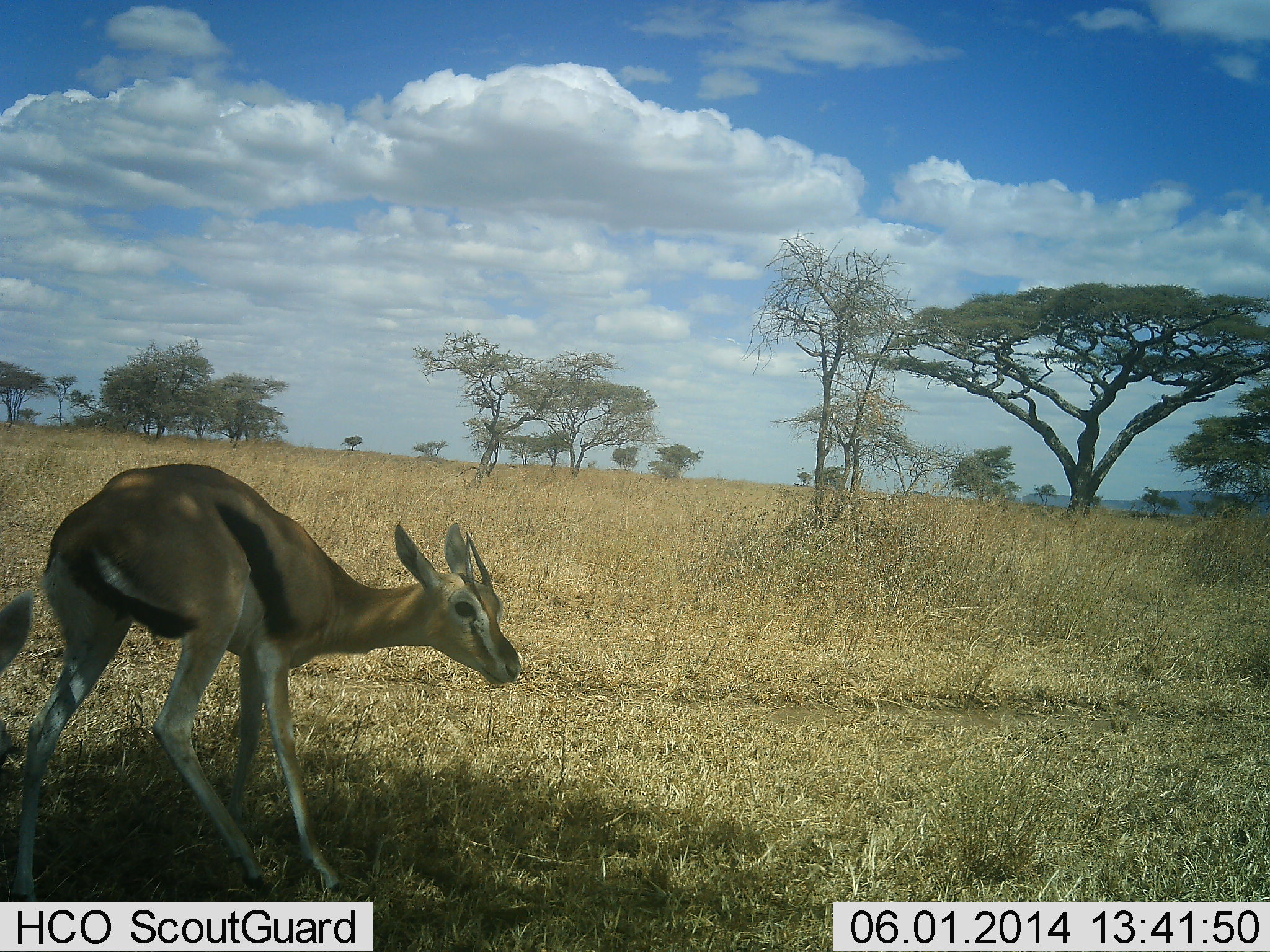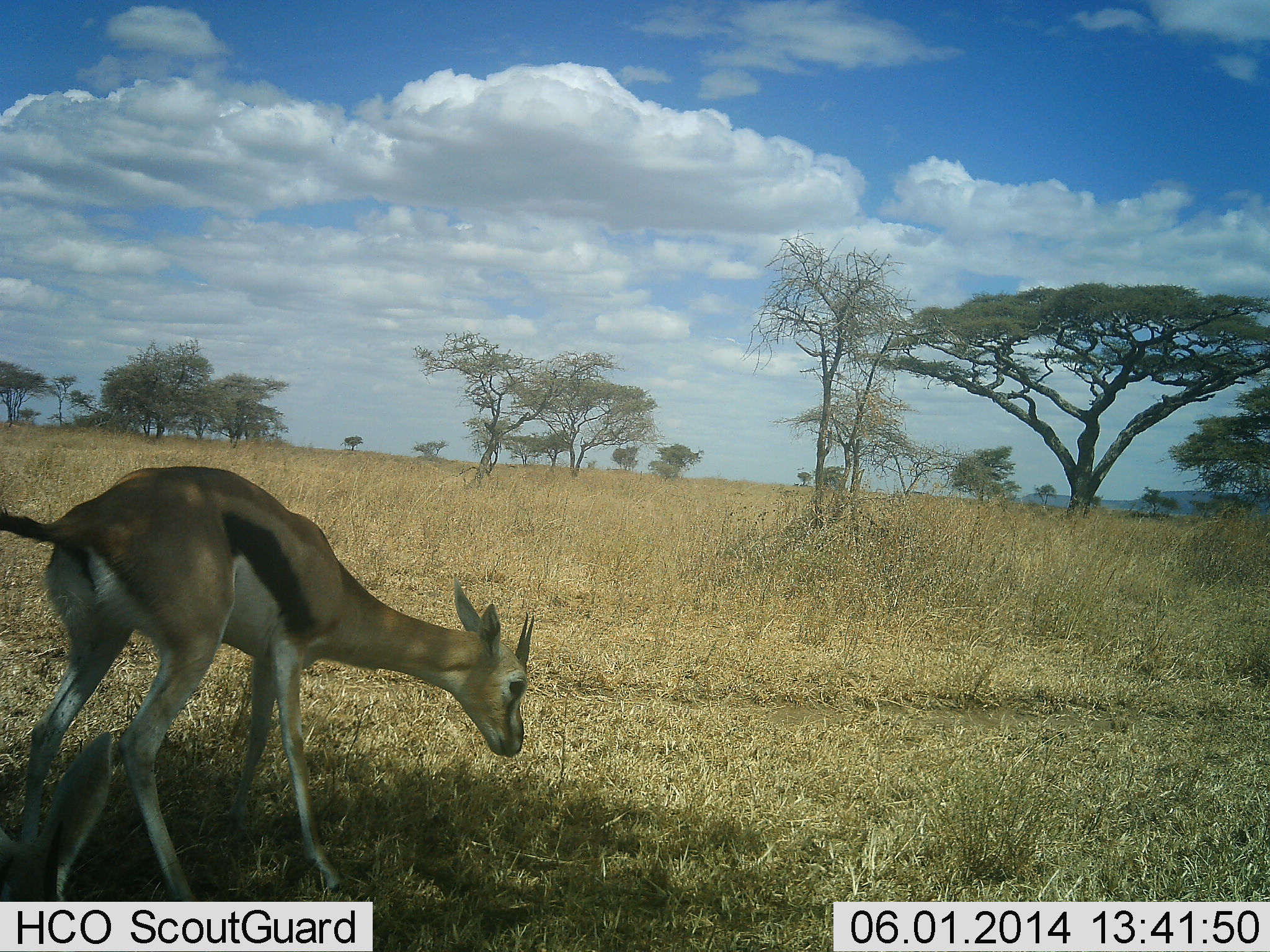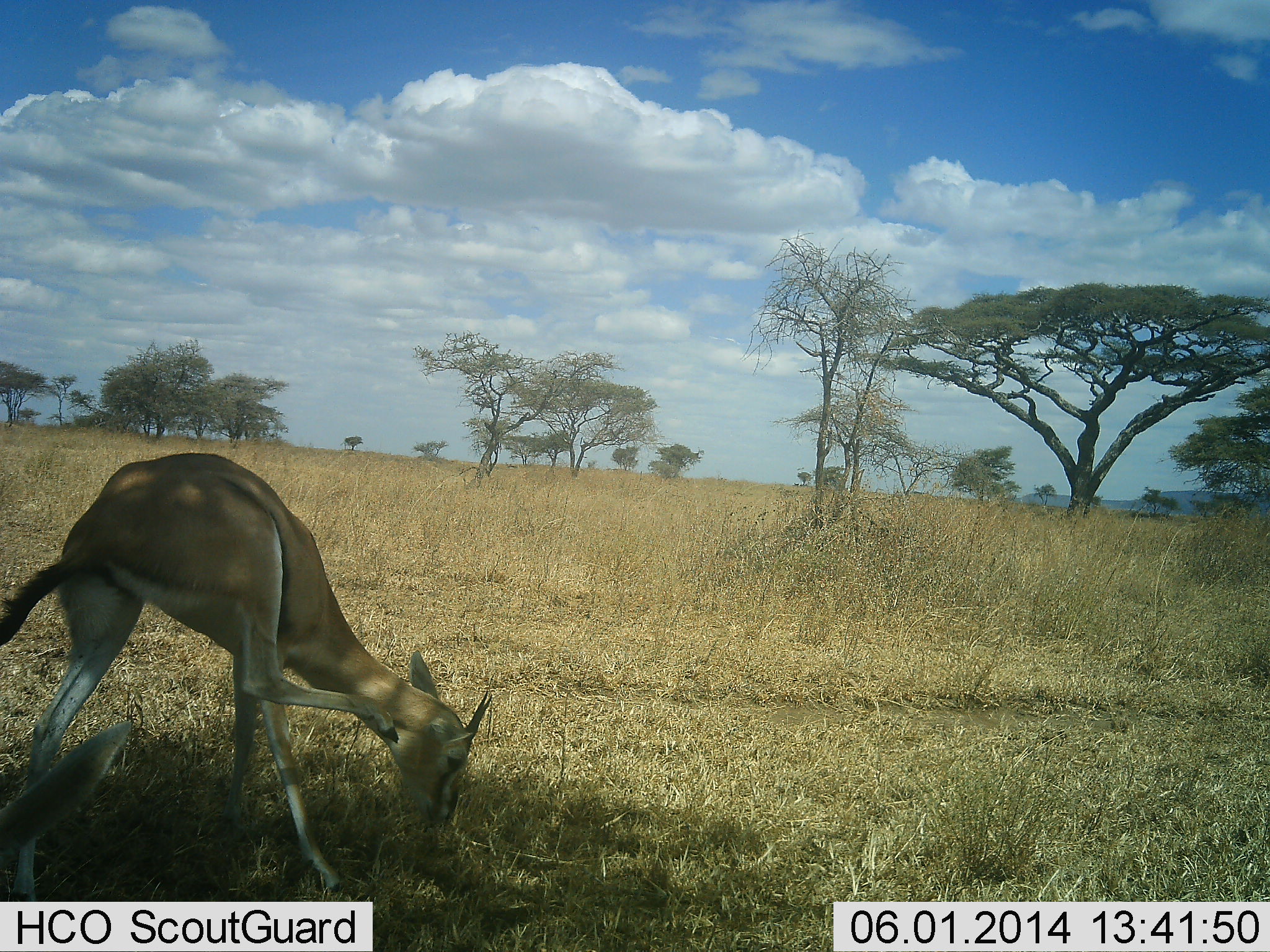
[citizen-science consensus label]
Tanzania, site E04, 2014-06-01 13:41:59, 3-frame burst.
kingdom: Animalia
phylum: Chordata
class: Mammalia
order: Artiodactyla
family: Bovidae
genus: Eudorcas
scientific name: Eudorcas thomsonii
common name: thomson's gazelle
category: gazellethomsons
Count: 1.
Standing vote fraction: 50%.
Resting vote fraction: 0%.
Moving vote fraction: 20%.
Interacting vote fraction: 20%.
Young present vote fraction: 0%.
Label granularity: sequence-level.